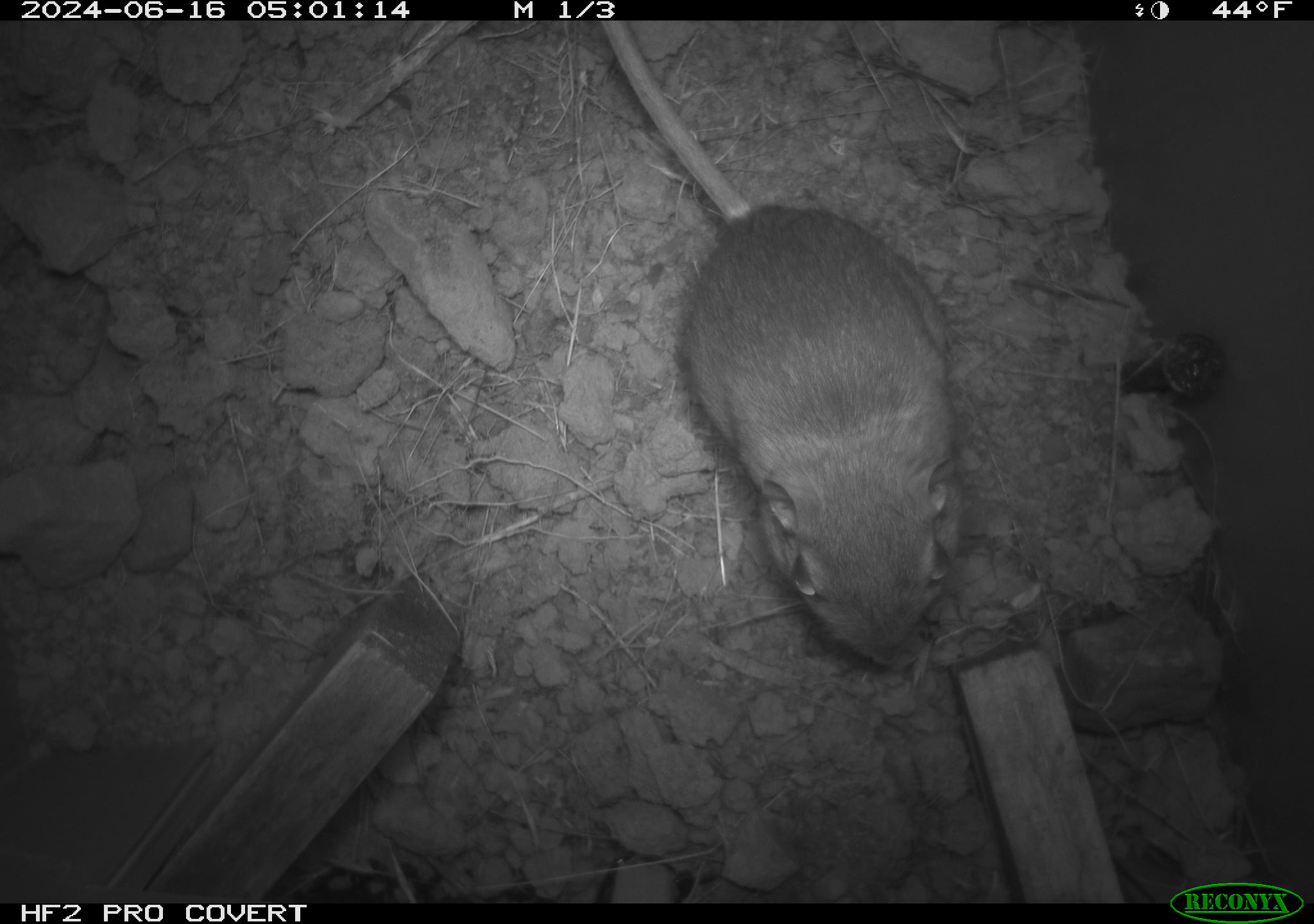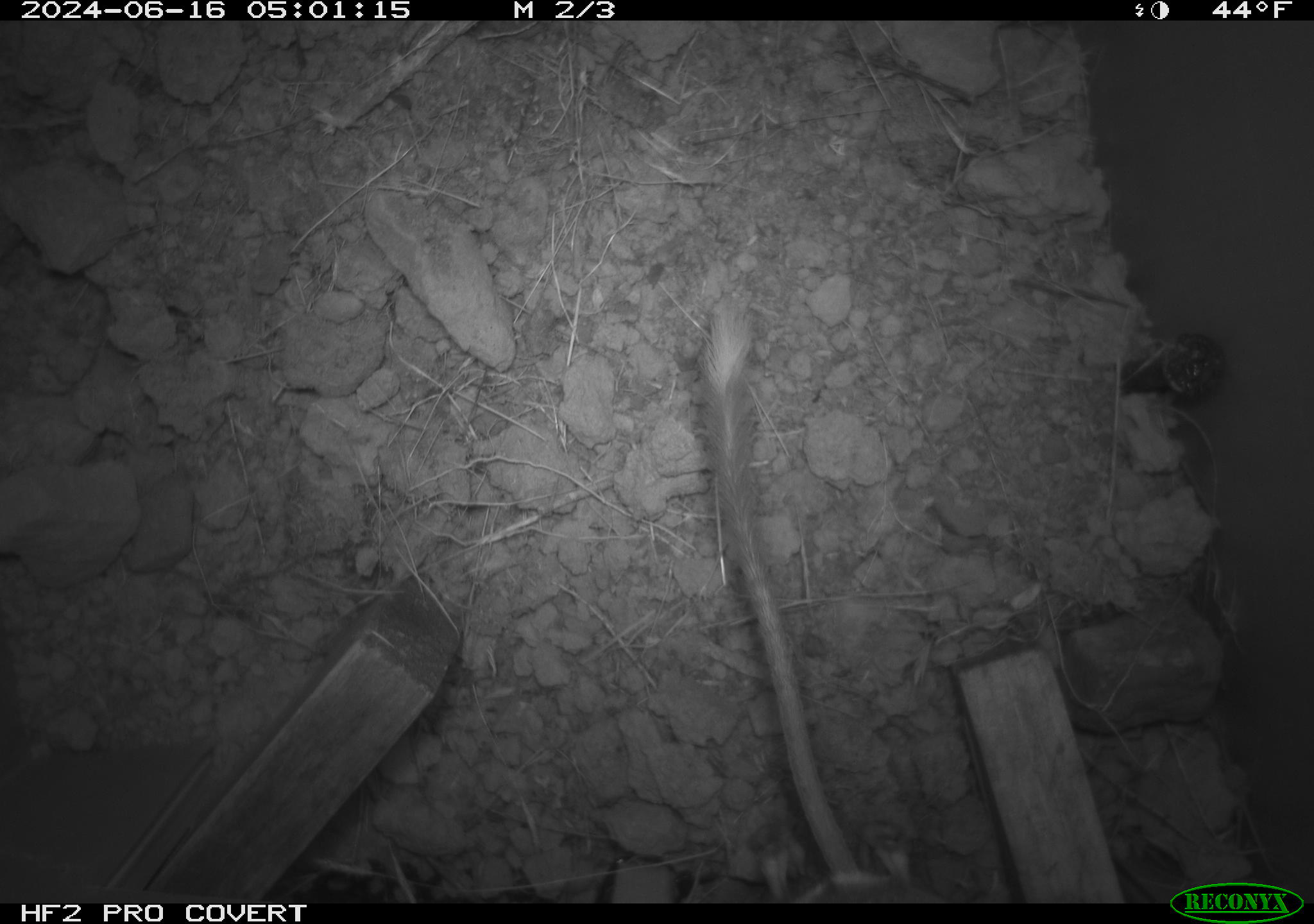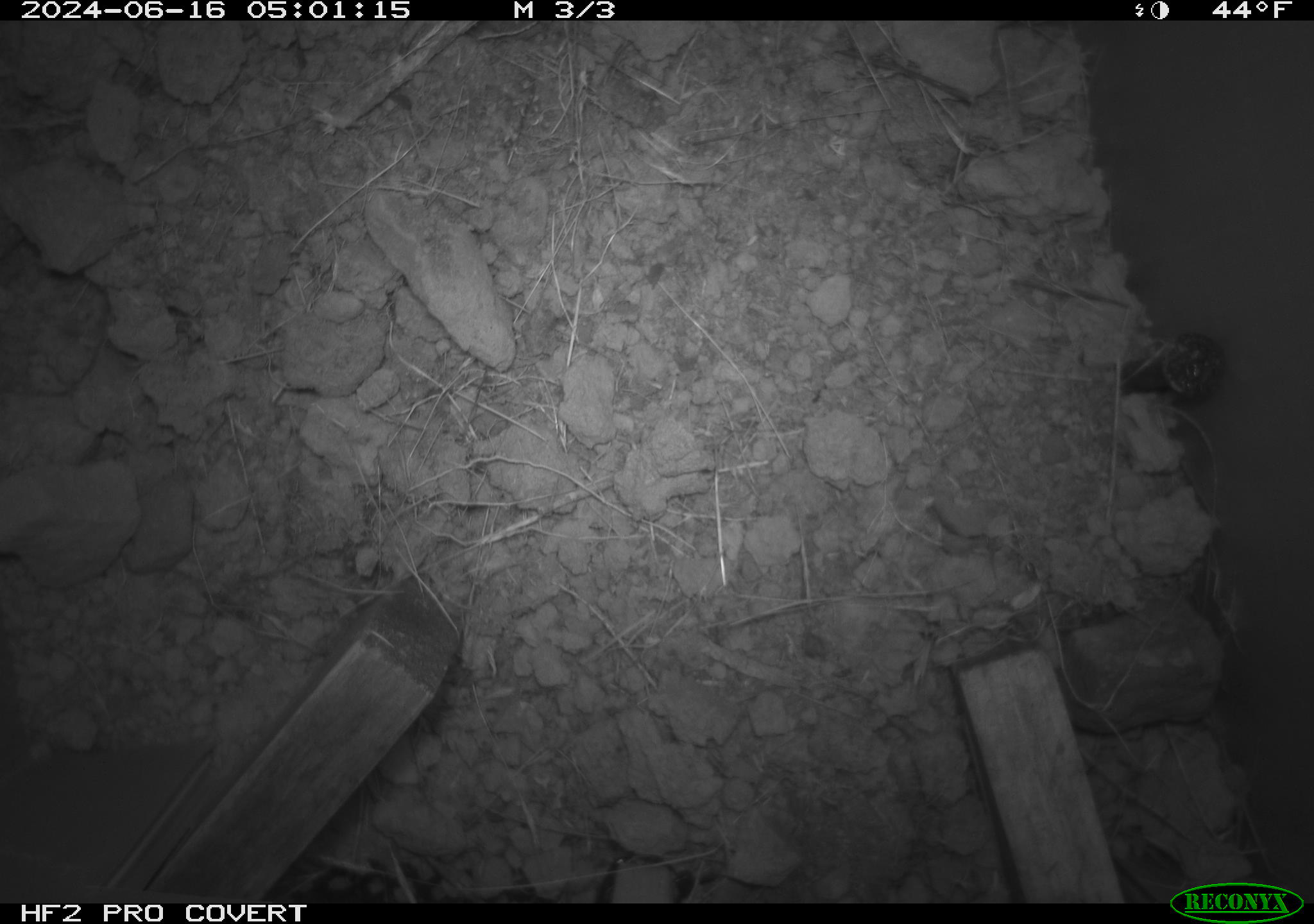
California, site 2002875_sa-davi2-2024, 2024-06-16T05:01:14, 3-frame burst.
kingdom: Animalia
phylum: Chordata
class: Mammalia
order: Rodentia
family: Heteromyidae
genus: Dipodomys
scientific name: Dipodomys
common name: kangaroo rats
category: dipodomys species